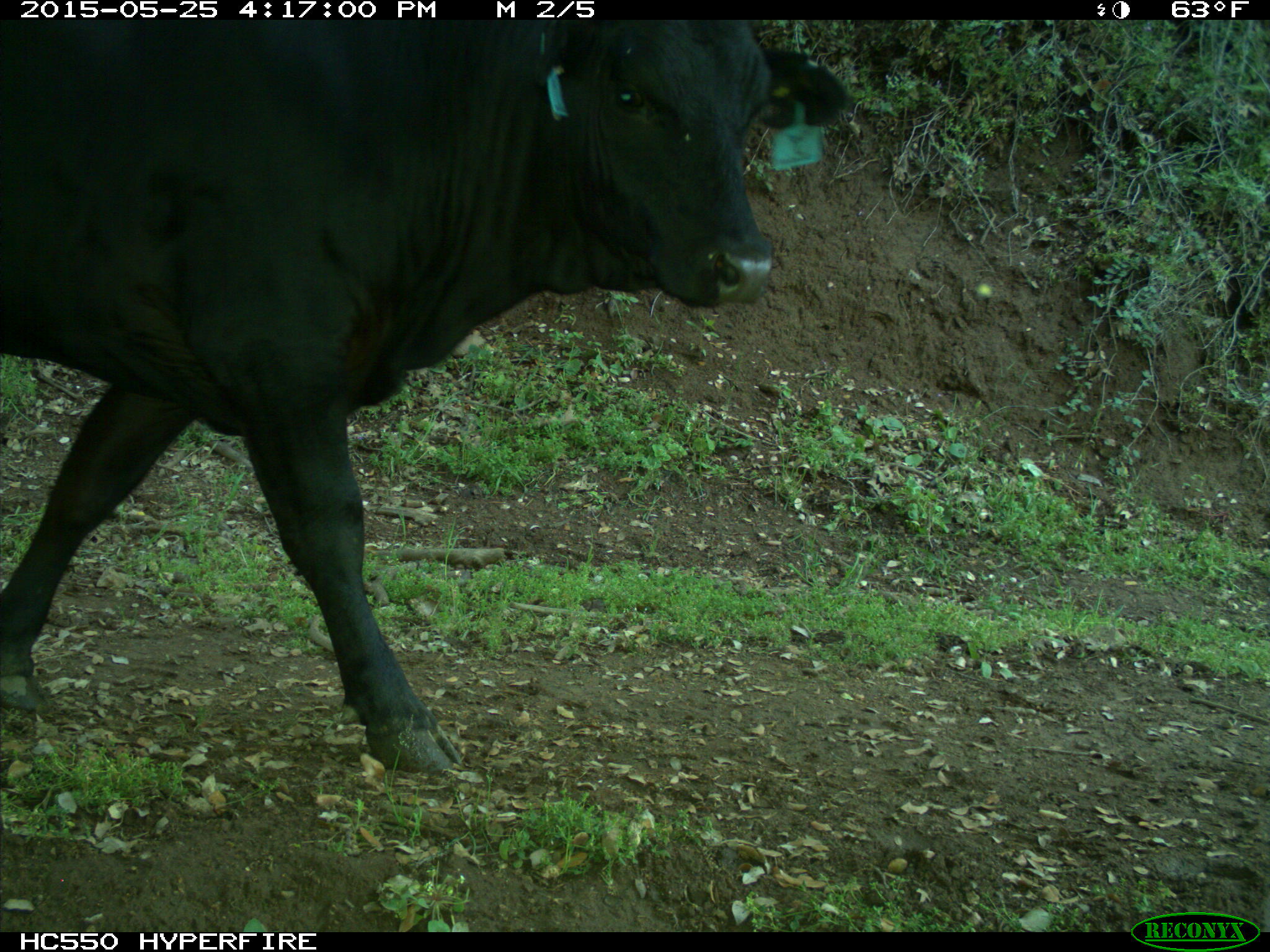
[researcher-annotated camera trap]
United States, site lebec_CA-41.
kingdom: Animalia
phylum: Chordata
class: Mammalia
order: Artiodactyla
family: Bovidae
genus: Bos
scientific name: Bos taurus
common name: domestic cow